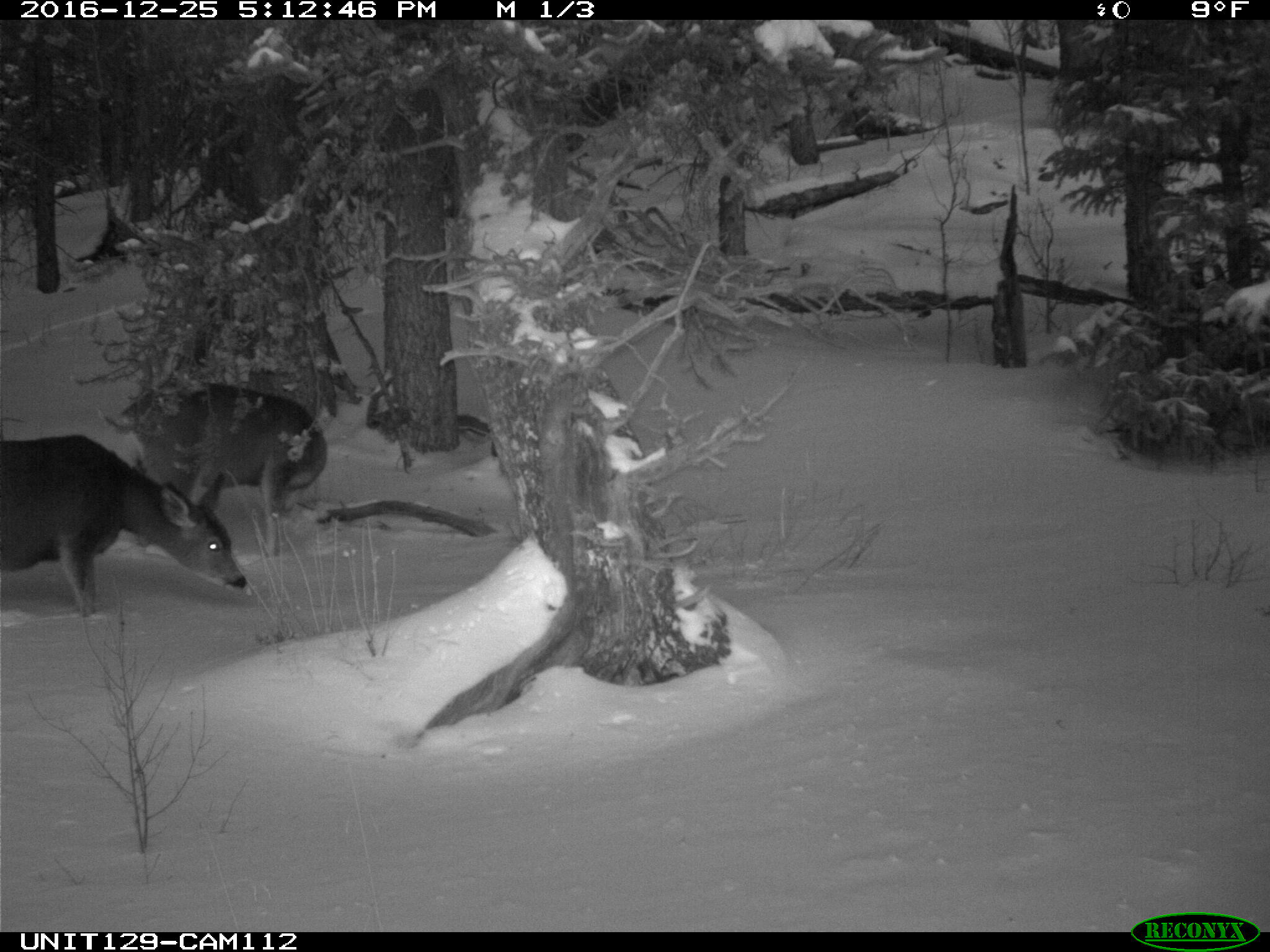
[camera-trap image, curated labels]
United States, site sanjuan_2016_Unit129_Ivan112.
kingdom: Animalia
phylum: Chordata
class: Mammalia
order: Artiodactyla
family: Cervidae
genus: Odocoileus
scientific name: Odocoileus hemionus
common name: mule deer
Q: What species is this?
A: Odocoileus hemionus (mule deer).